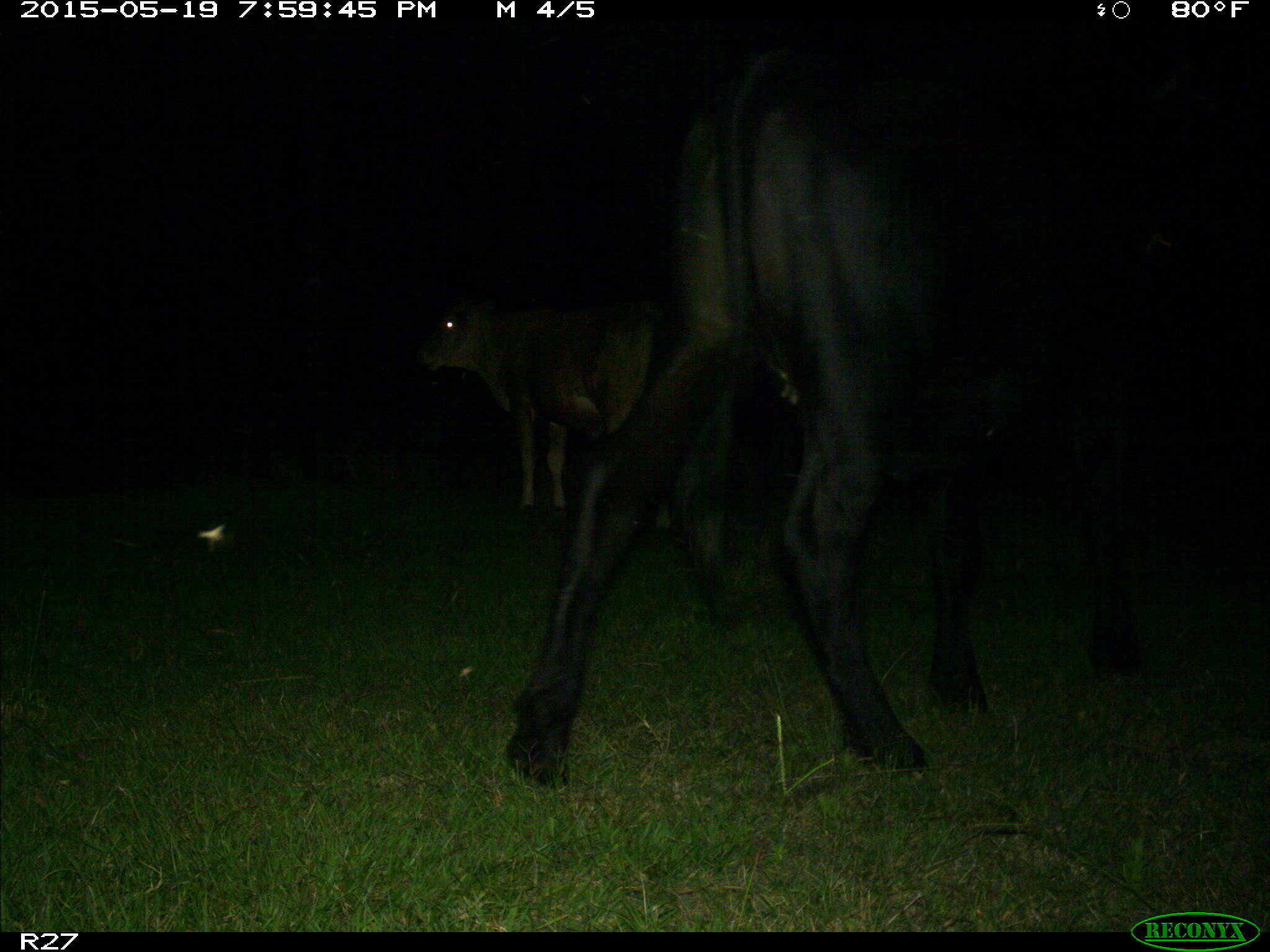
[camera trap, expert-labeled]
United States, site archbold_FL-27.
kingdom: Animalia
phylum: Chordata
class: Mammalia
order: Artiodactyla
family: Bovidae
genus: Bos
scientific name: Bos taurus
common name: domestic cow